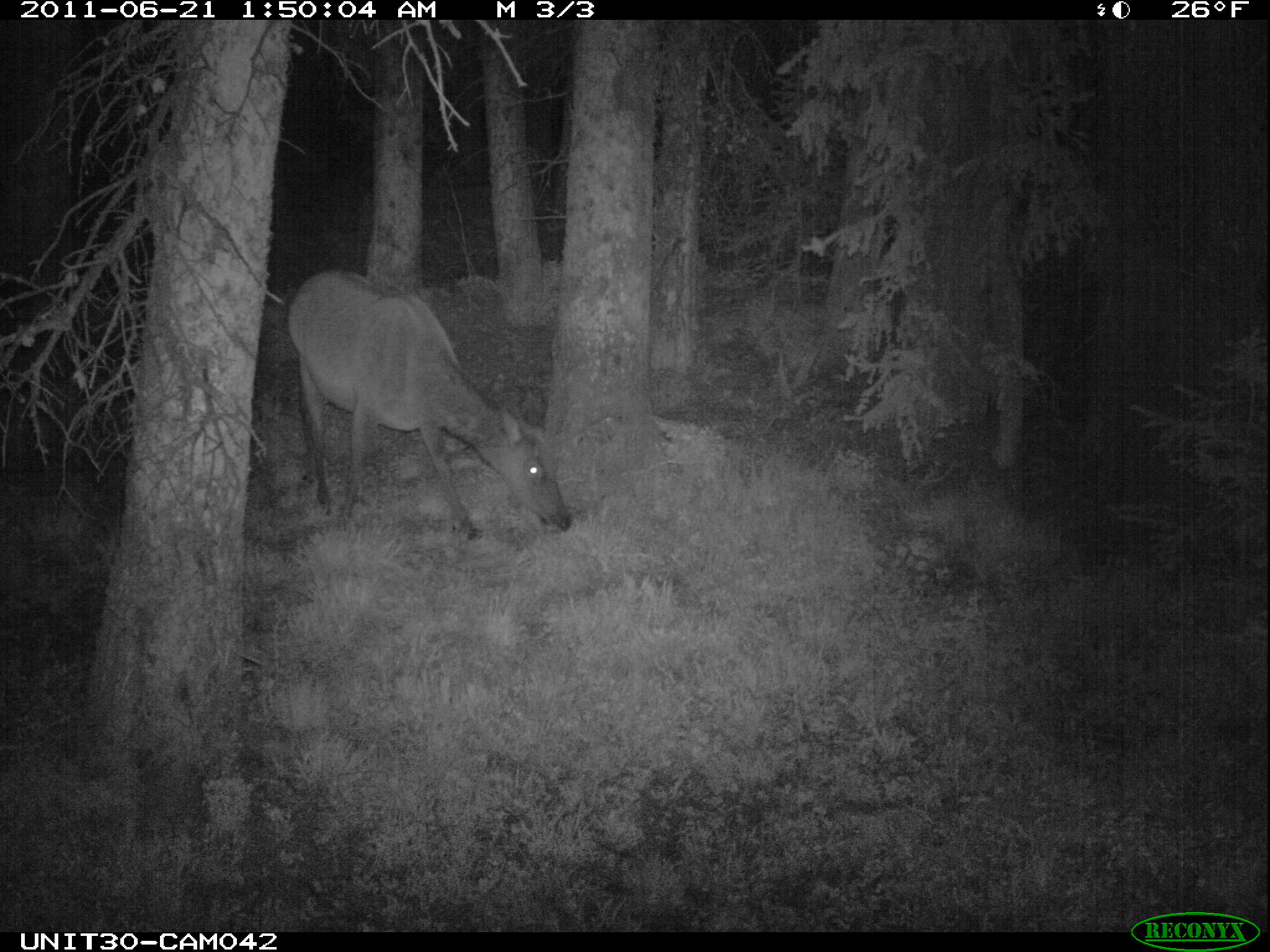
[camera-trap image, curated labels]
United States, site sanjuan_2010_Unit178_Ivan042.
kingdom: Animalia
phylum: Chordata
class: Mammalia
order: Artiodactyla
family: Cervidae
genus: Cervus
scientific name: Cervus elaphus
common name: red deer